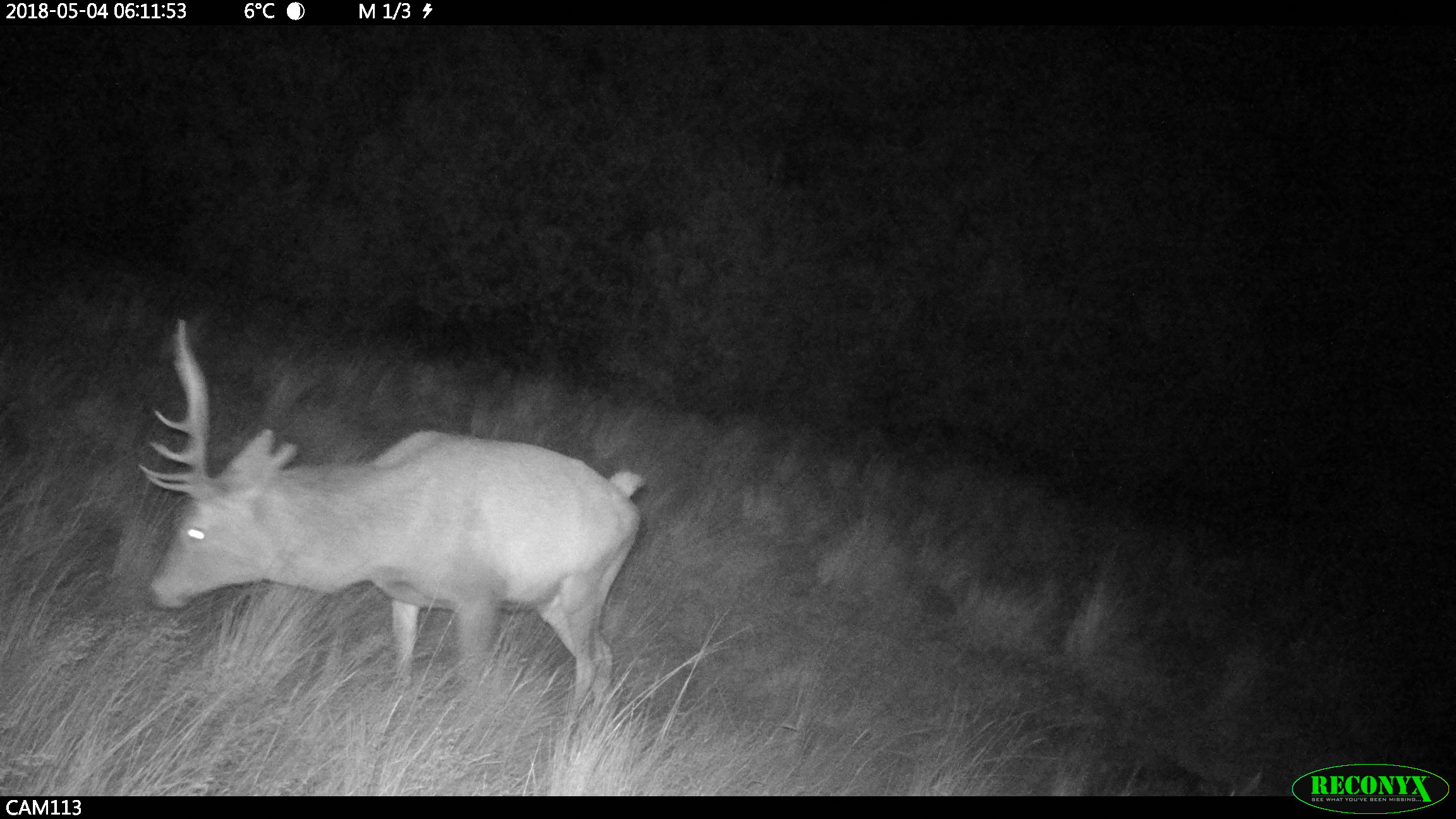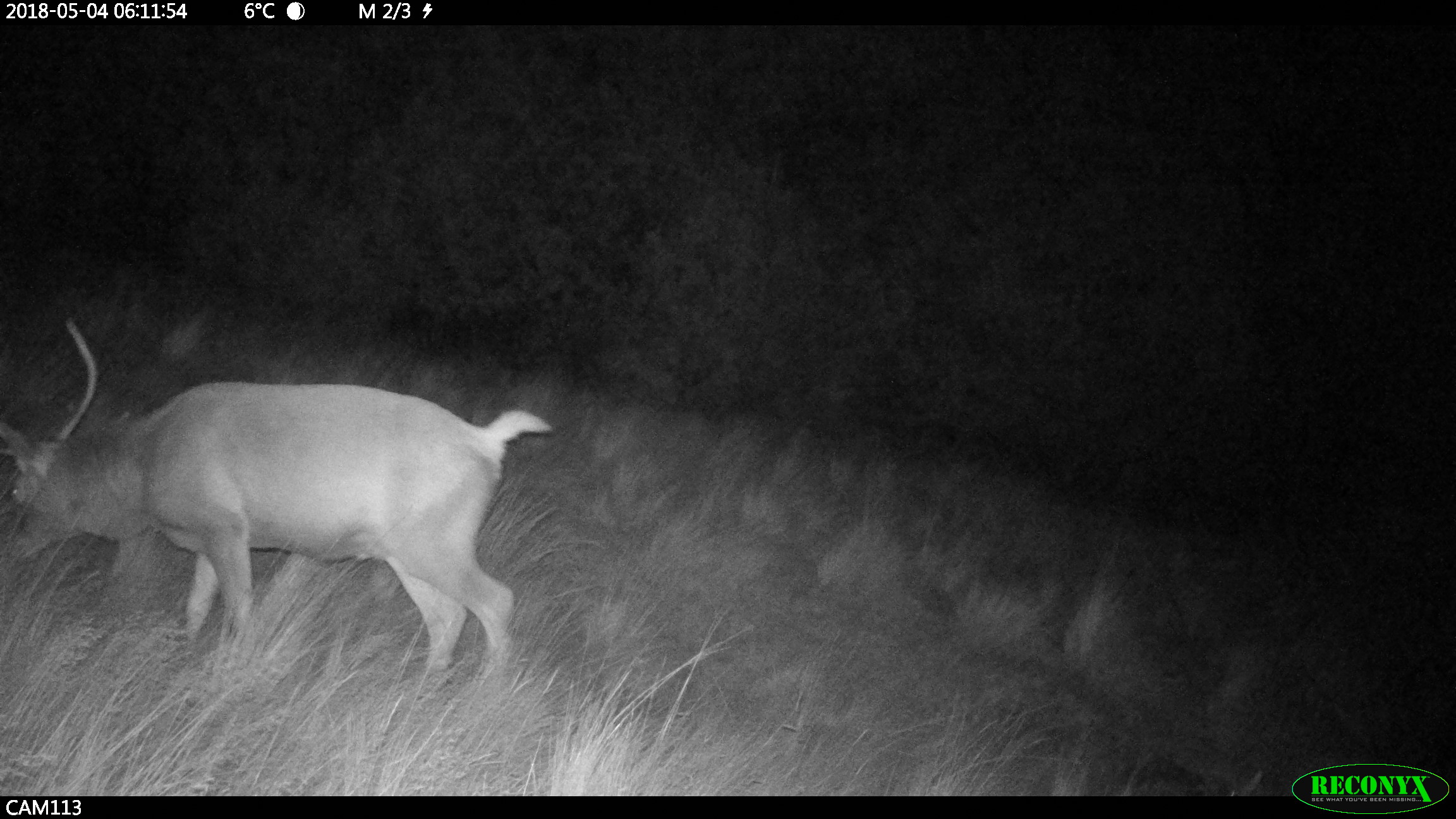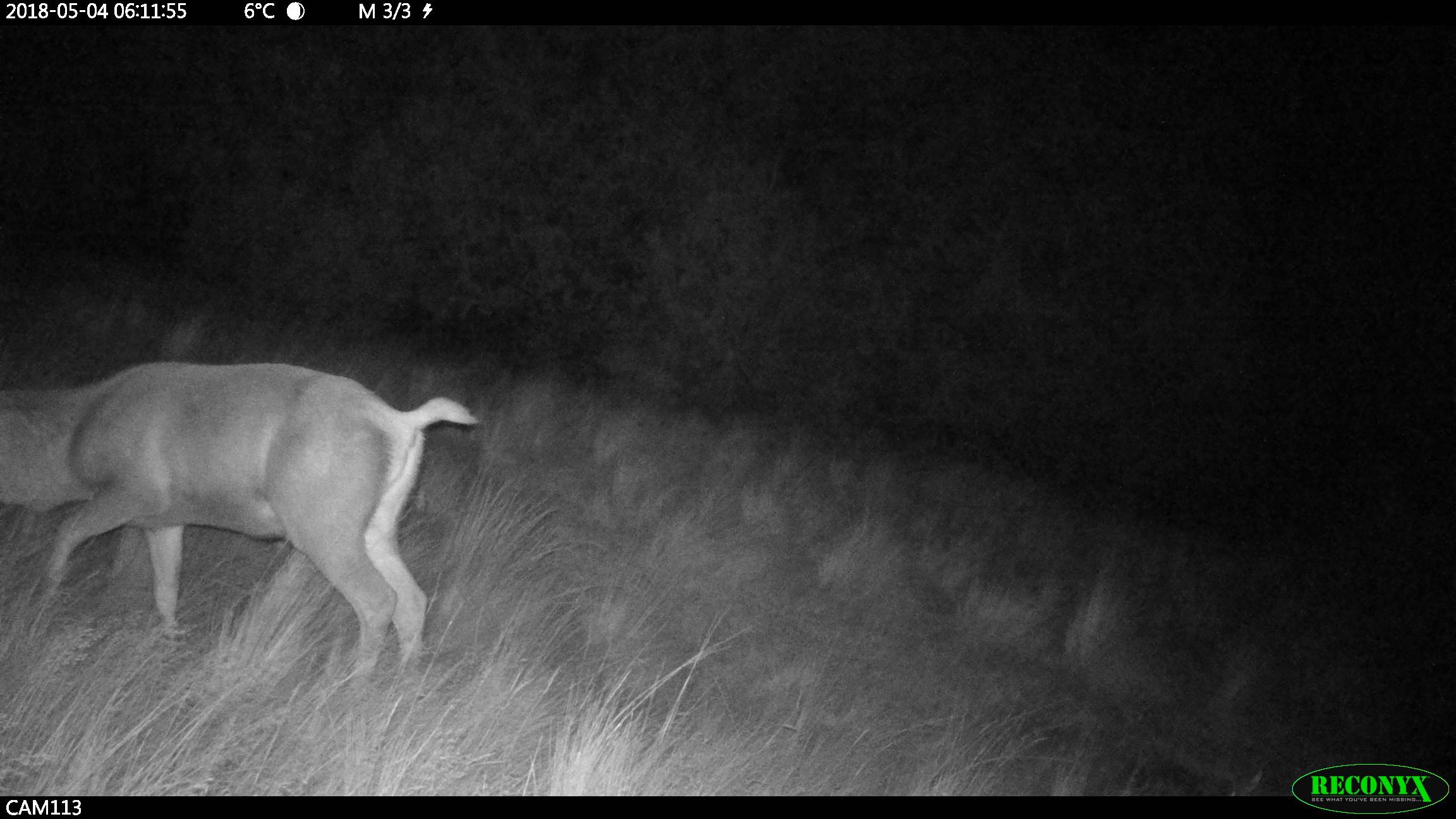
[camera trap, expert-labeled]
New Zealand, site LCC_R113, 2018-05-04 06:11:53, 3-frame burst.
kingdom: Animalia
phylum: Chordata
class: Mammalia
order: Artiodactyla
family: Cervidae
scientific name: Cervidae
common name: deer